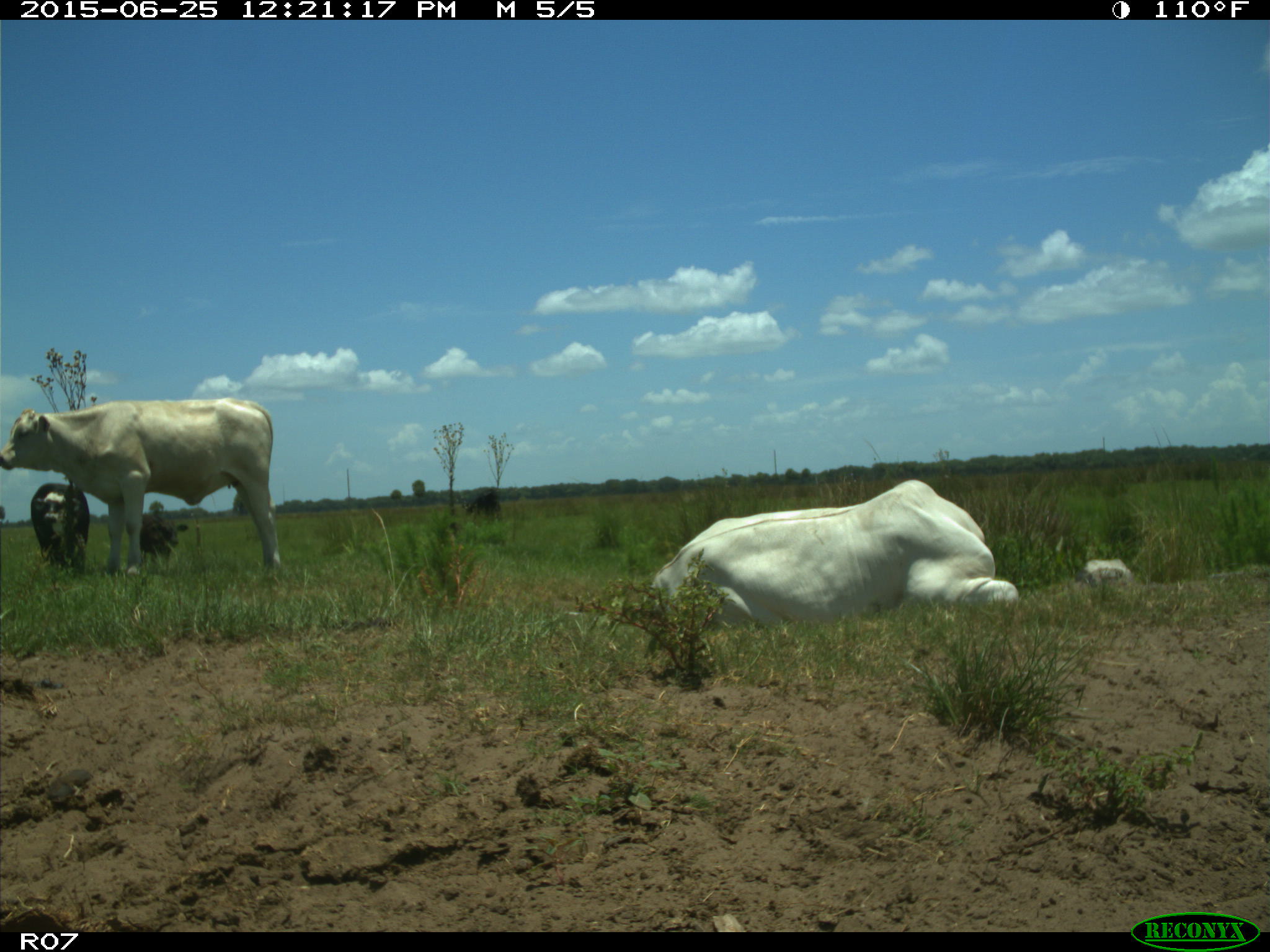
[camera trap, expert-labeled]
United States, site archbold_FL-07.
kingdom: Animalia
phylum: Chordata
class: Mammalia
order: Artiodactyla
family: Bovidae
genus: Bos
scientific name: Bos taurus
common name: domestic cow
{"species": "Bos taurus (domestic cow)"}